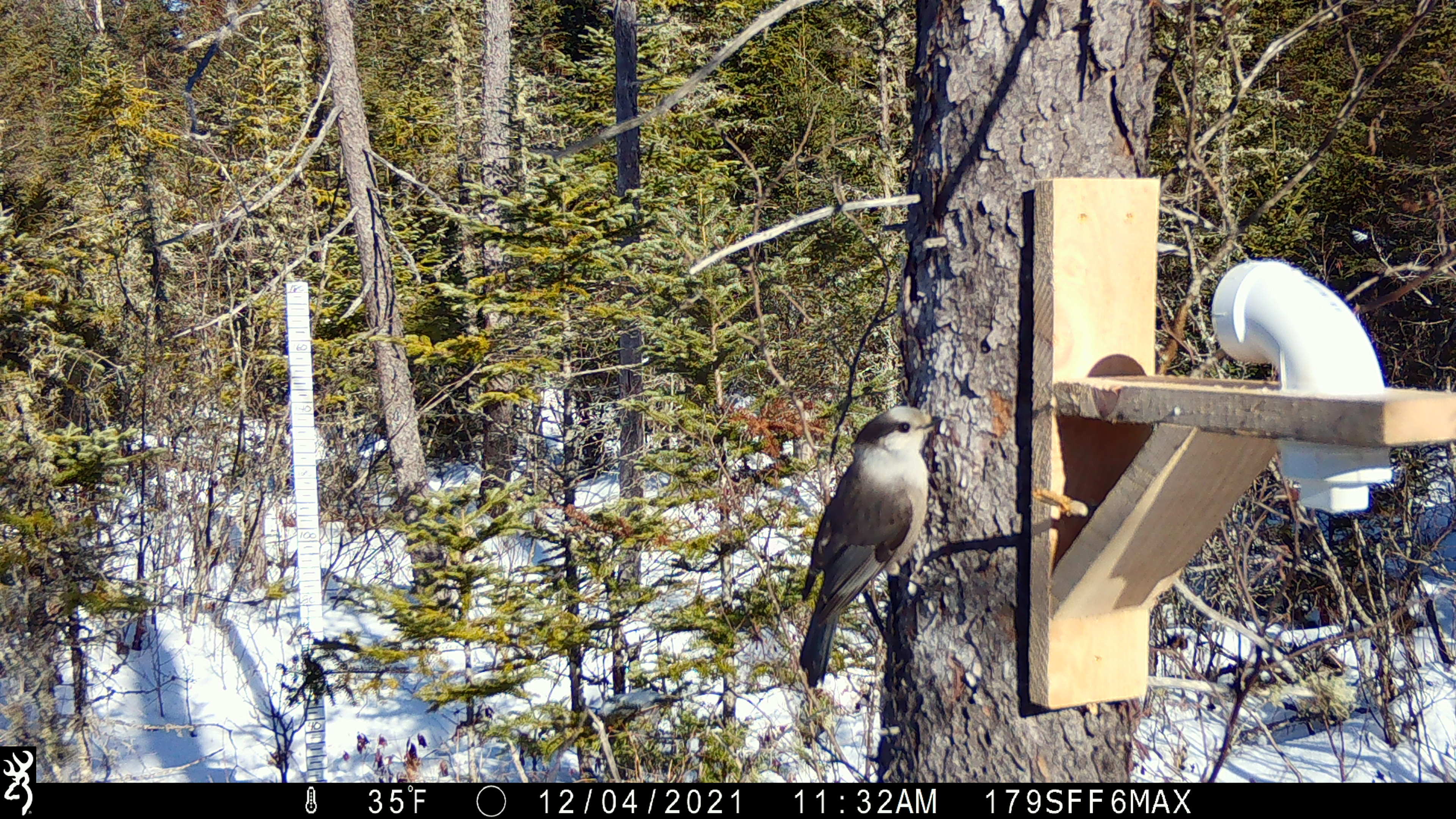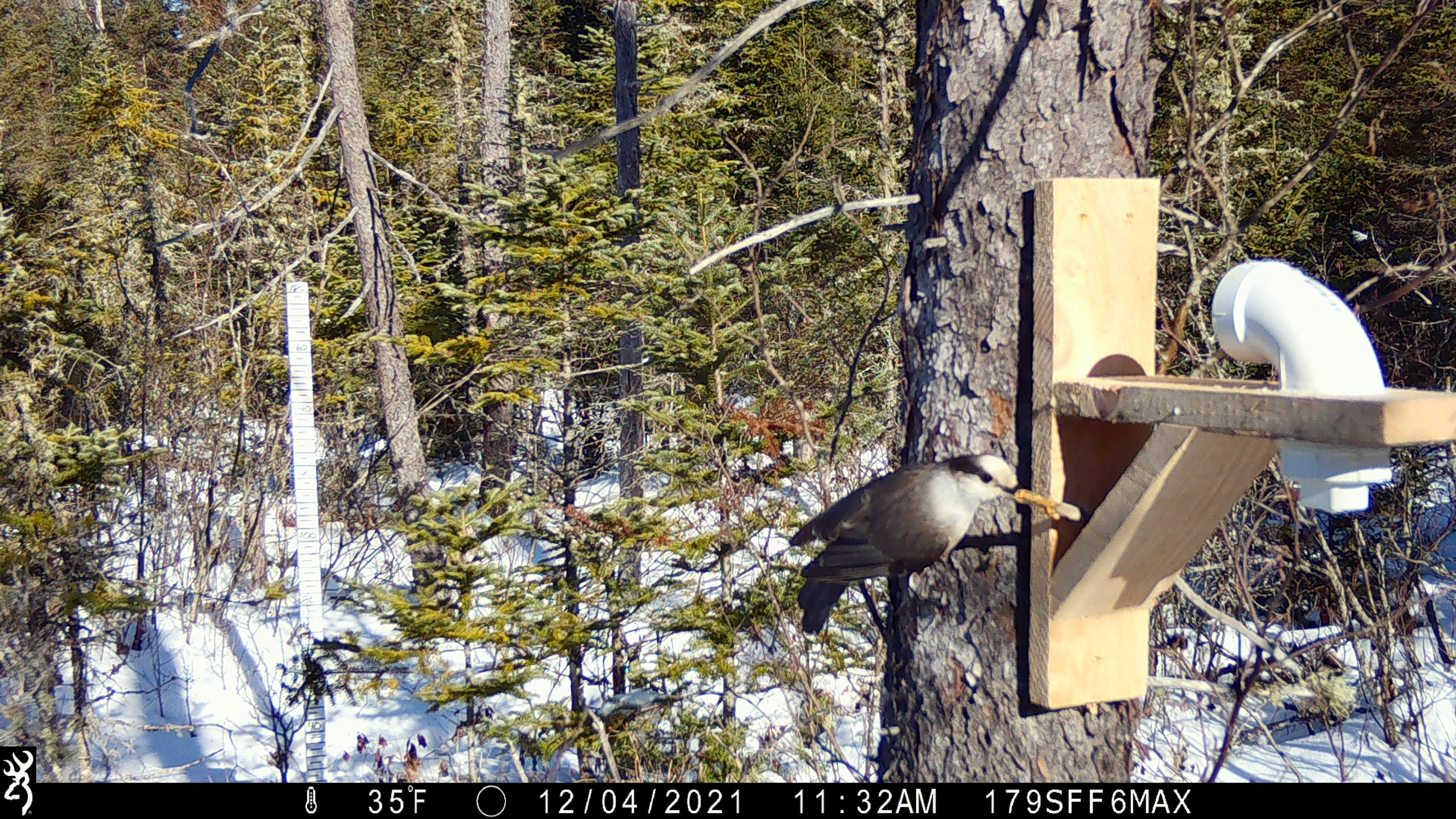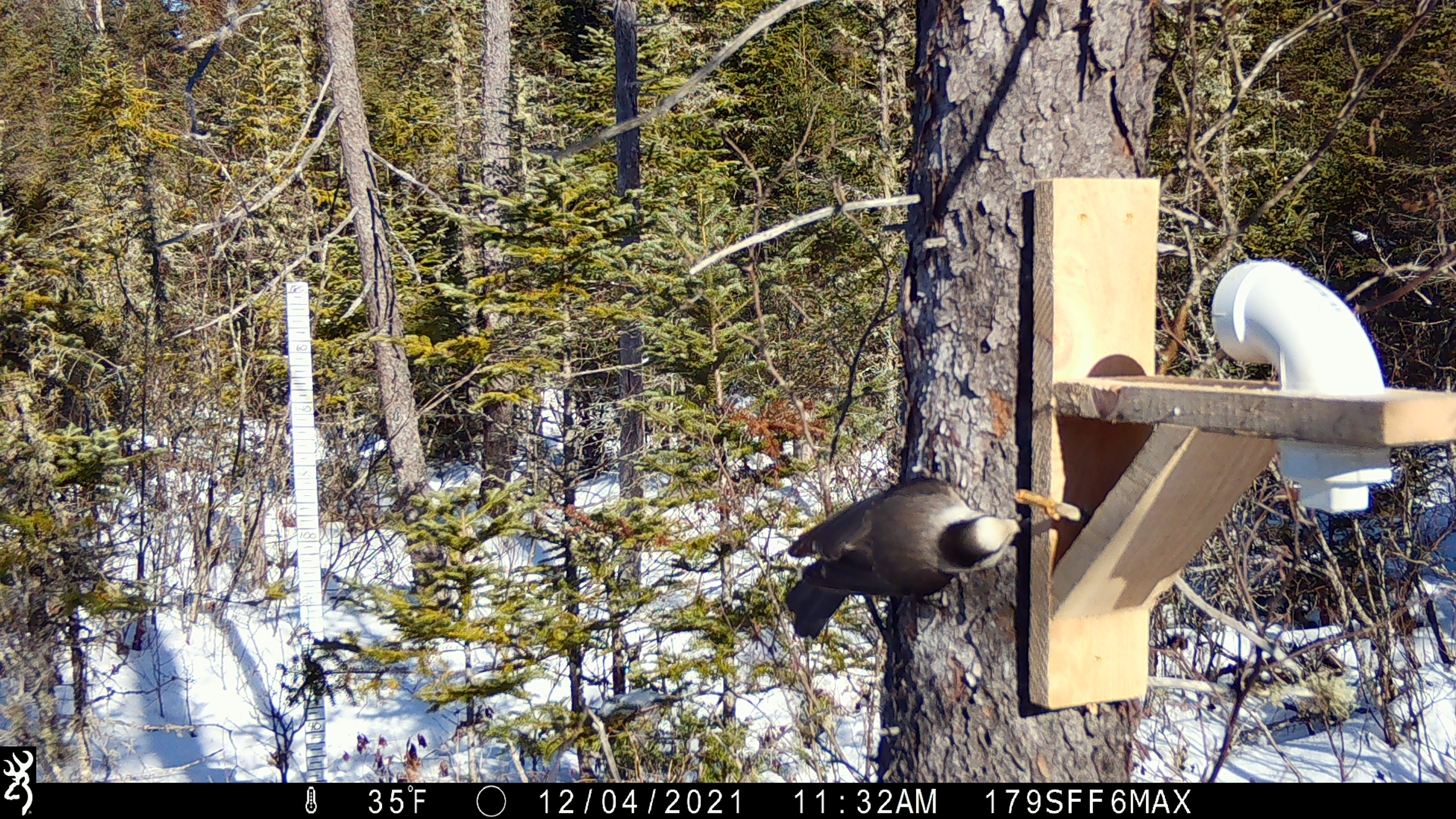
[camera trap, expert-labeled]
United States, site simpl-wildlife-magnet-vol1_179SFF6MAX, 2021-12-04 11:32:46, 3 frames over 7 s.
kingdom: Animalia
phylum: Chordata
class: Aves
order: Passeriformes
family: Corvidae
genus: Perisoreus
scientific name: Perisoreus canadensis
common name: canada jay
Canada jay (Perisoreus canadensis).